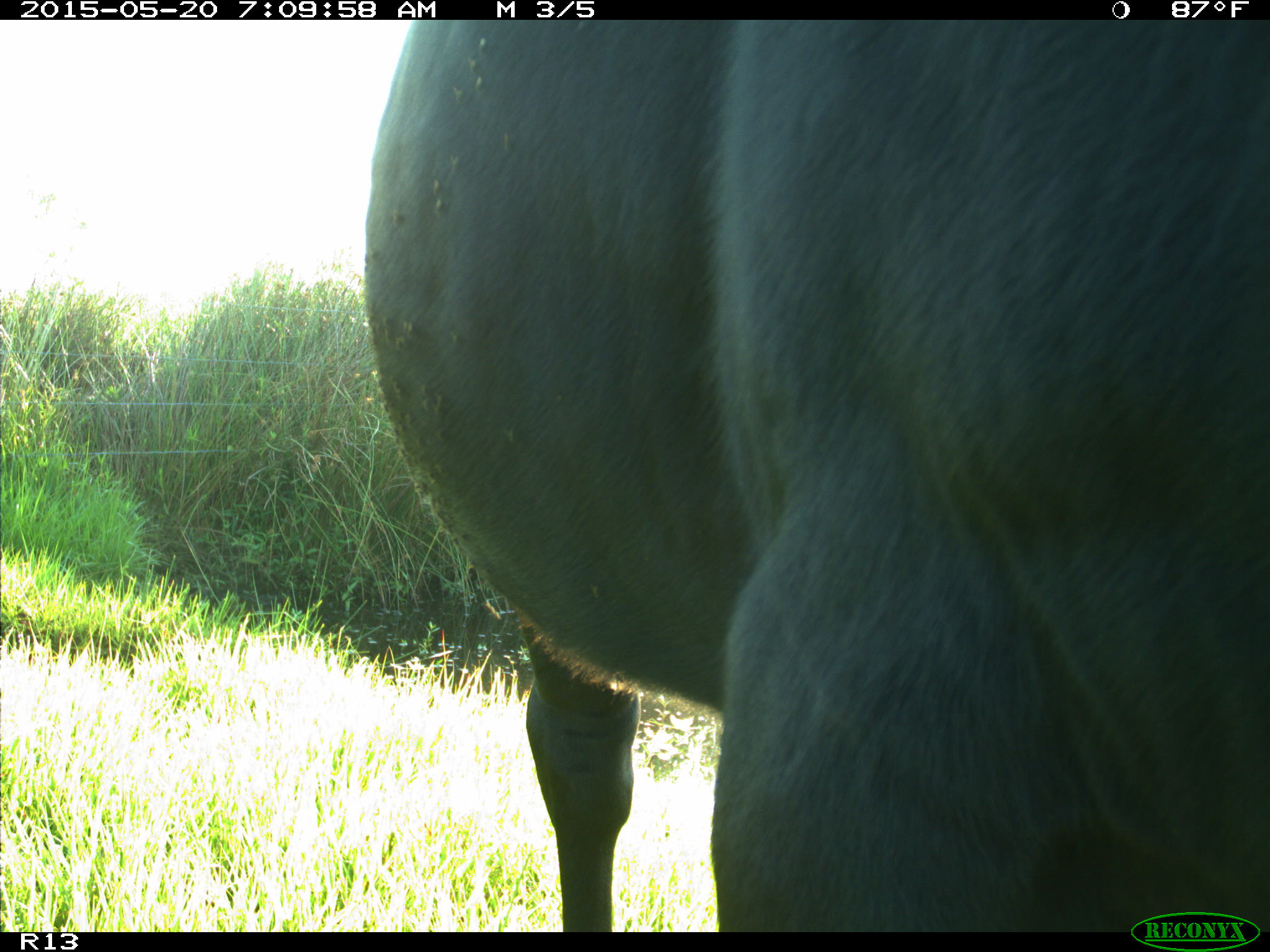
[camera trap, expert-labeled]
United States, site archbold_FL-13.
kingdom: Animalia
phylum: Chordata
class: Mammalia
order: Artiodactyla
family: Bovidae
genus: Bos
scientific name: Bos taurus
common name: domestic cow